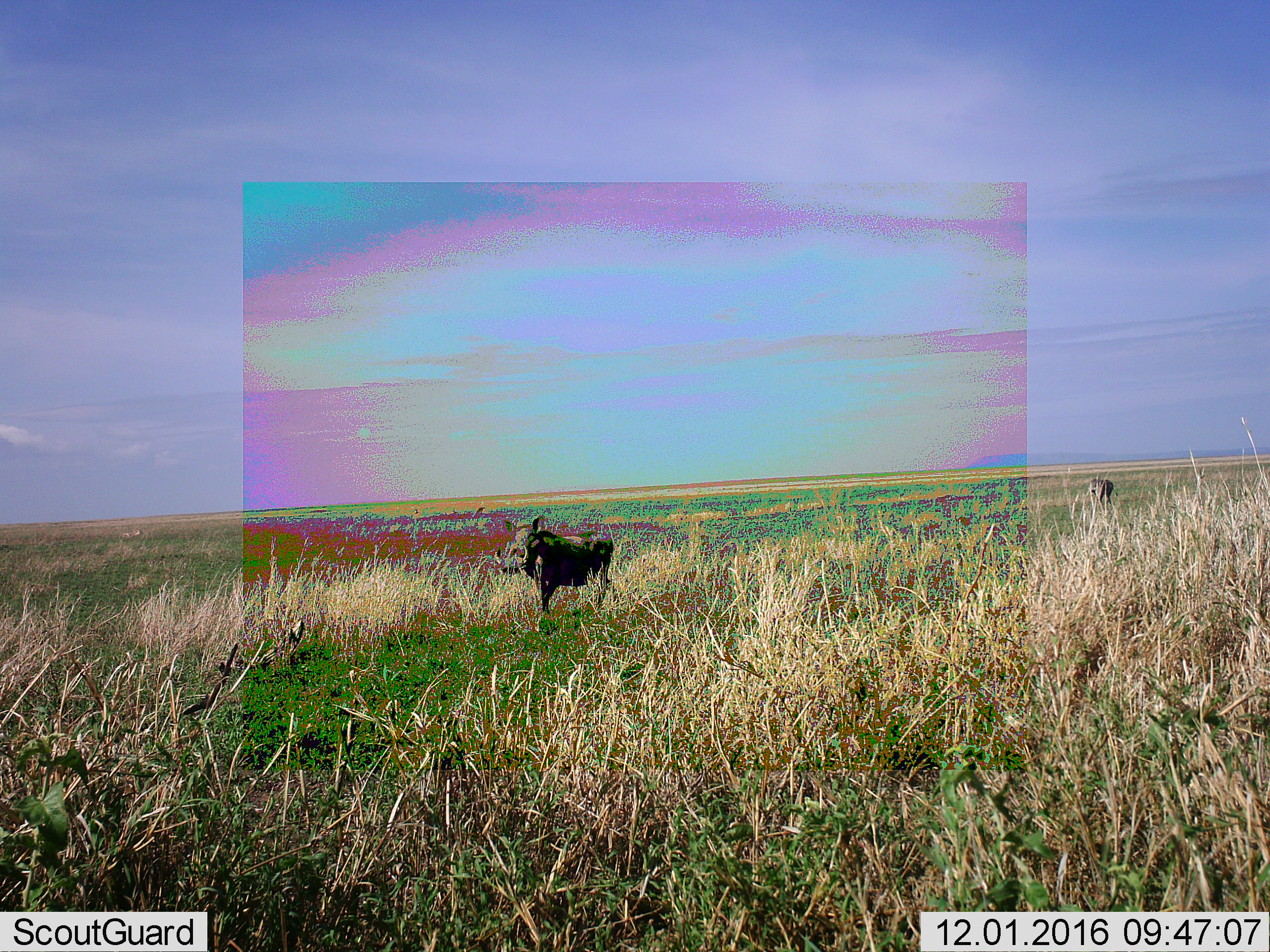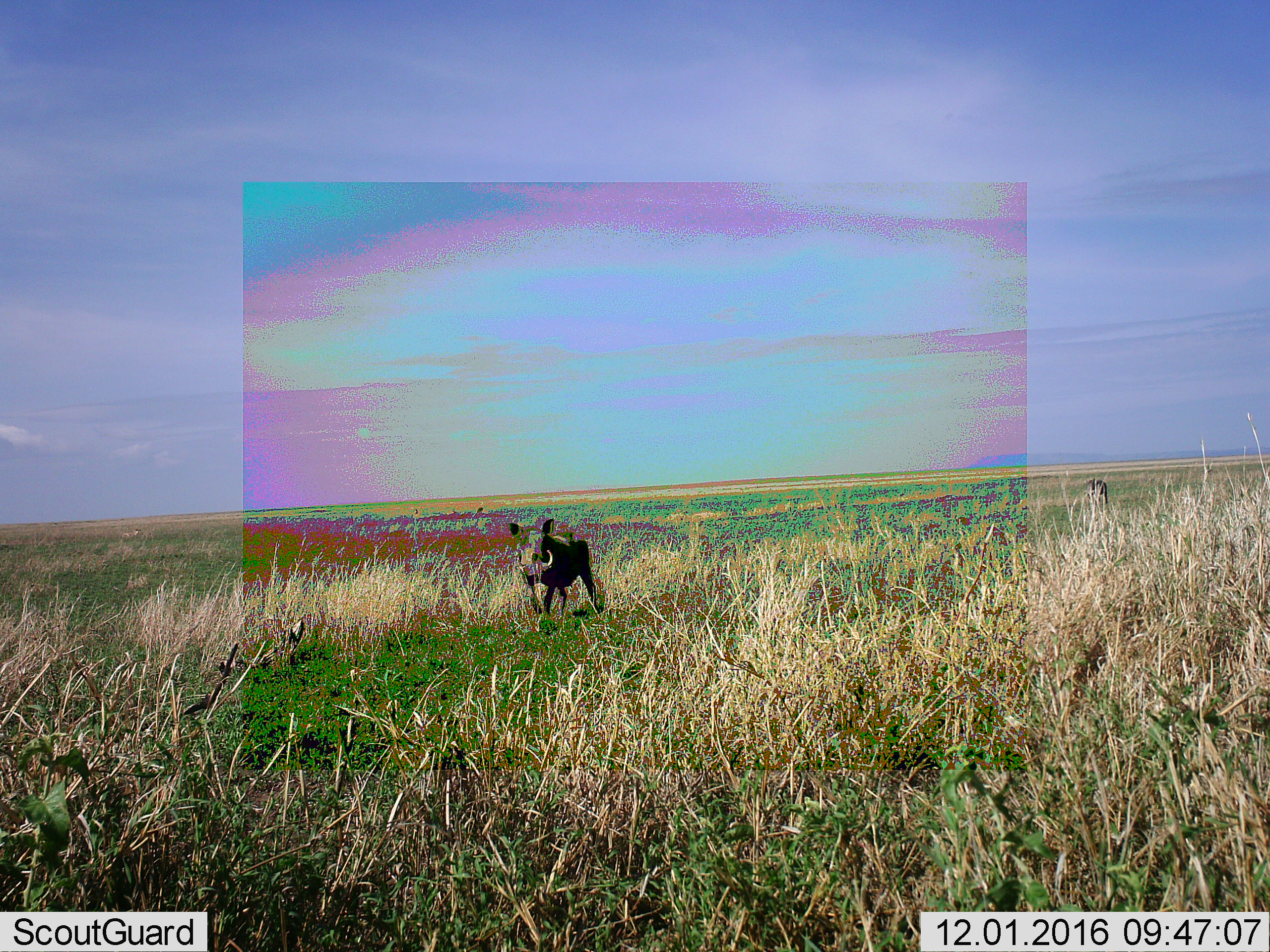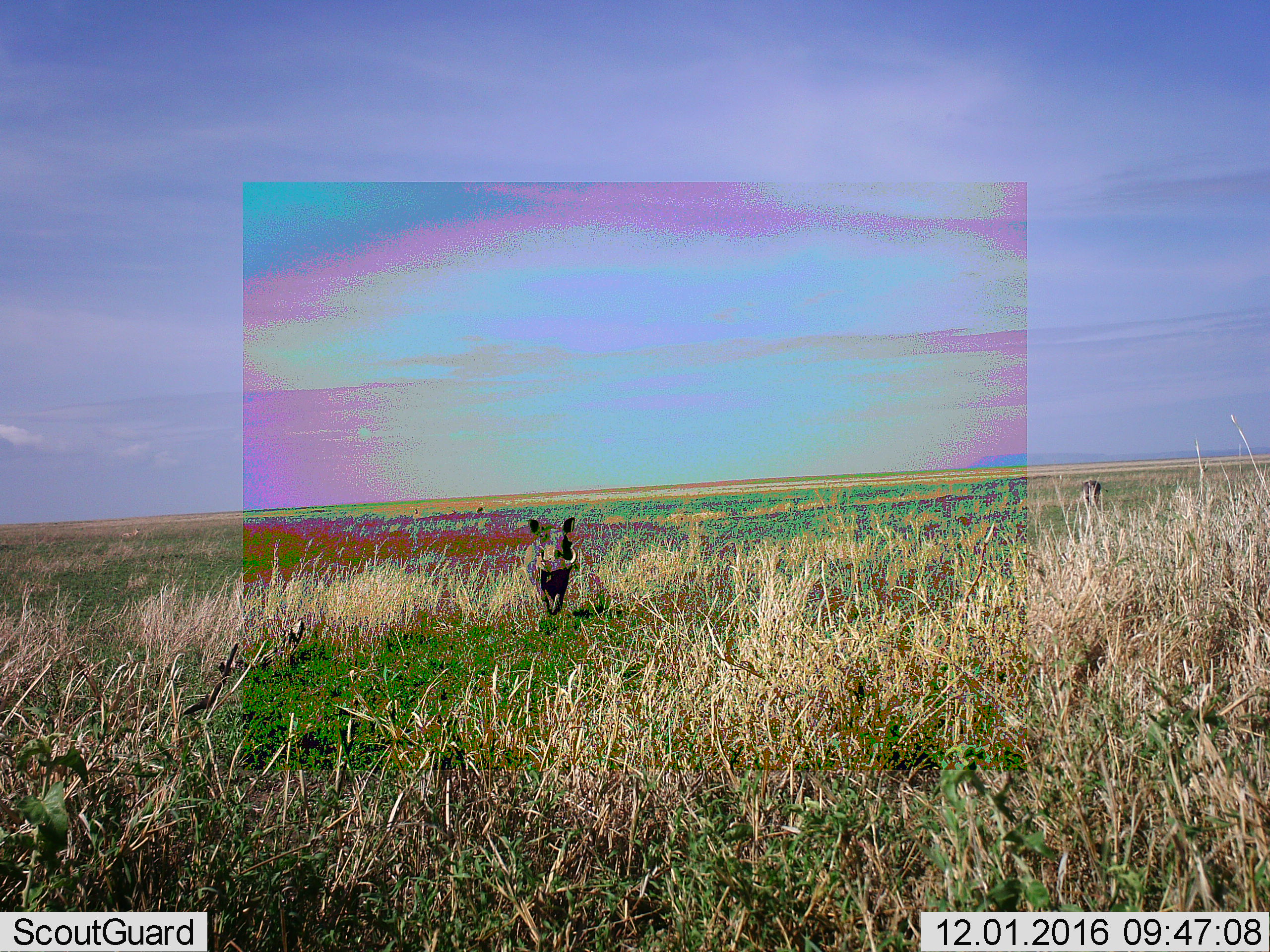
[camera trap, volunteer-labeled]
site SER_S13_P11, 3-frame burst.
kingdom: Animalia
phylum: Chordata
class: Mammalia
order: Artiodactyla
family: Suidae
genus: Phacochoerus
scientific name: Phacochoerus africanus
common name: warthog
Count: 2.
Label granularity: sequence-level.